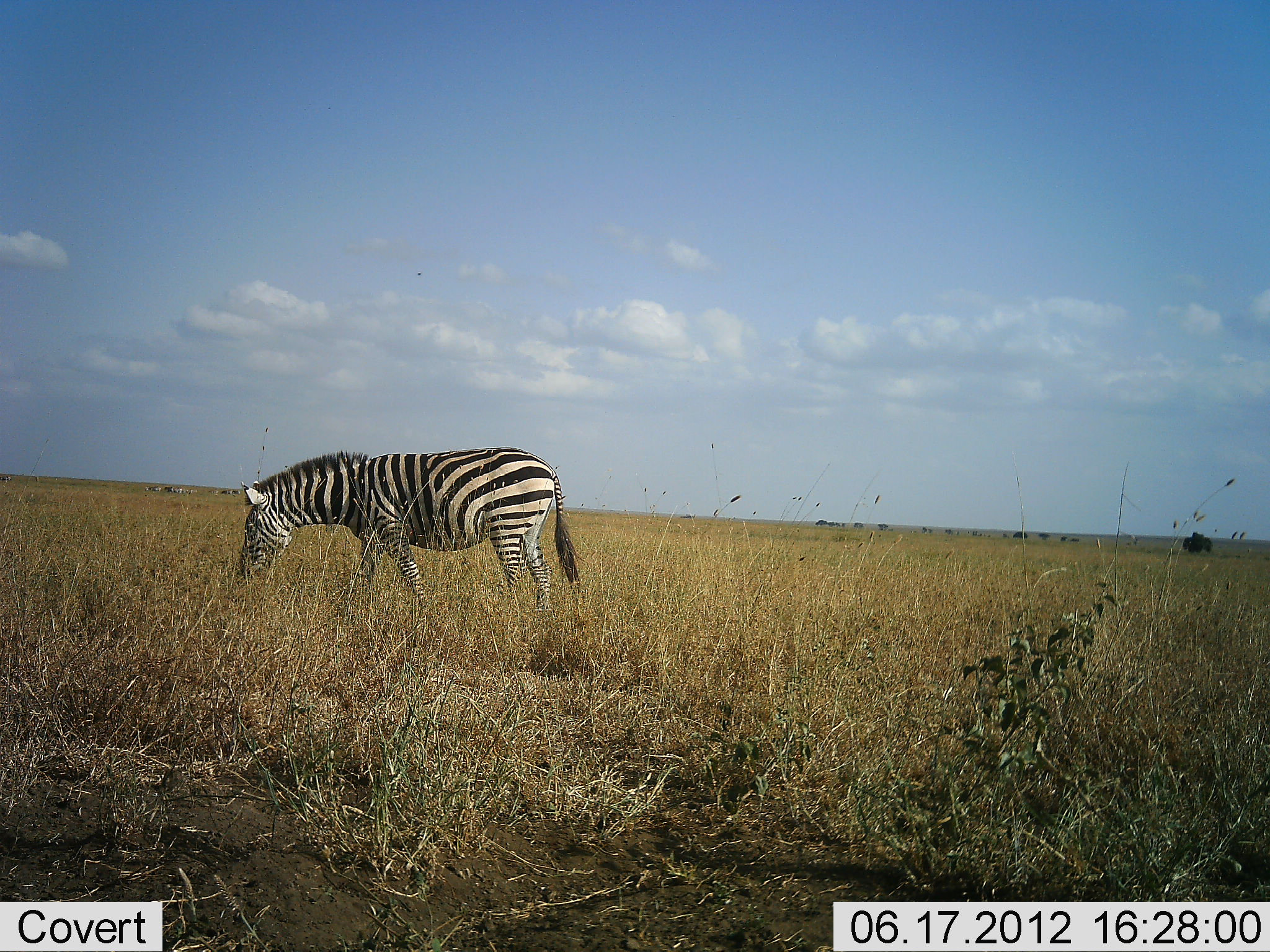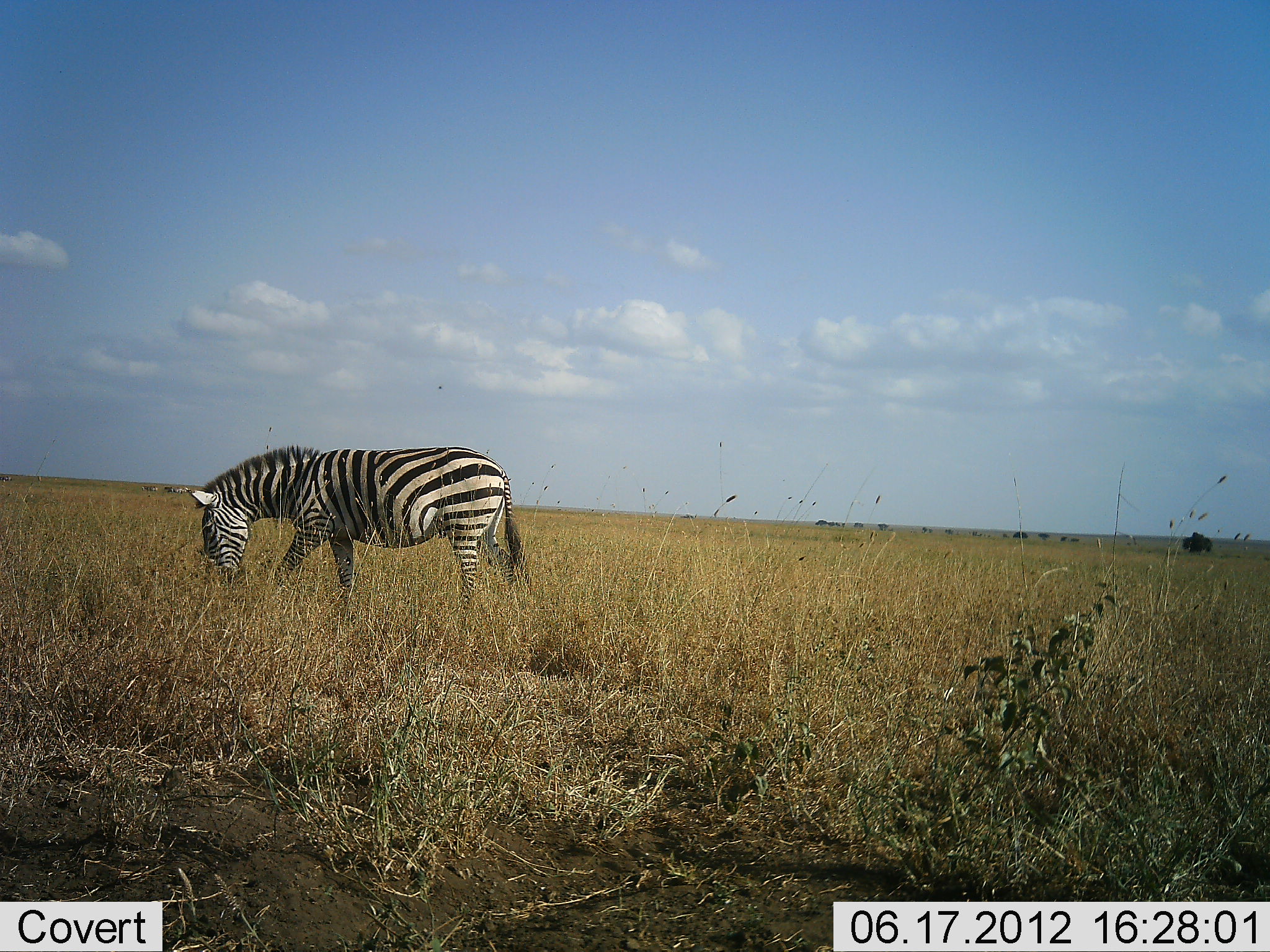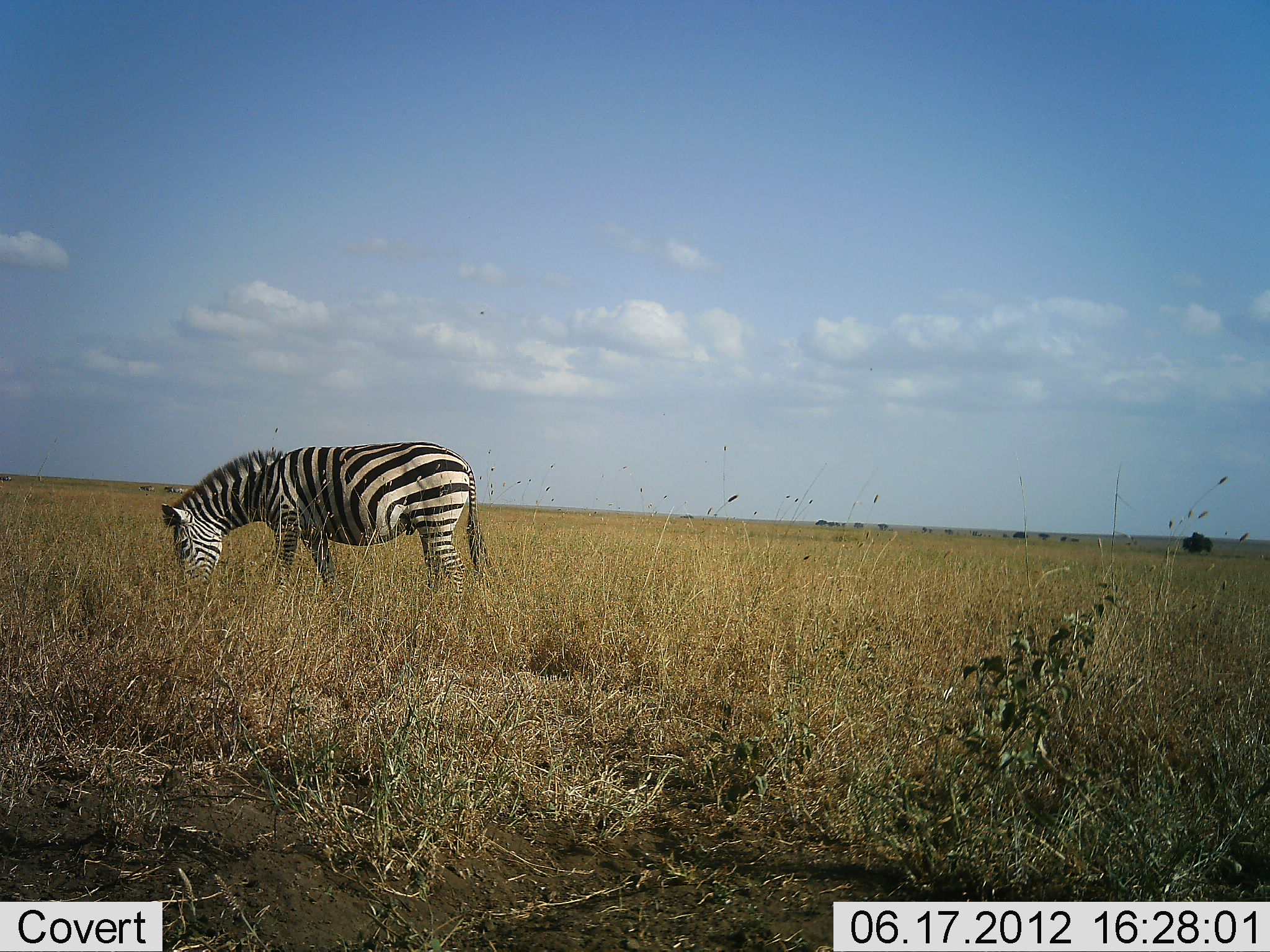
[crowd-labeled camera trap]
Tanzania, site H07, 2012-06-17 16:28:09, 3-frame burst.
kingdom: Animalia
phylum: Chordata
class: Mammalia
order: Perissodactyla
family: Equidae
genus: Equus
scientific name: Equus quagga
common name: plains zebra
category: zebra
Zebra (plains zebra) (Equus quagga), count 1. Behavior (volunteer vote fractions): standing 0%, resting 0%, moving 50%, interacting 0%. Young present (vote fraction): 0%. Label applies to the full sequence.